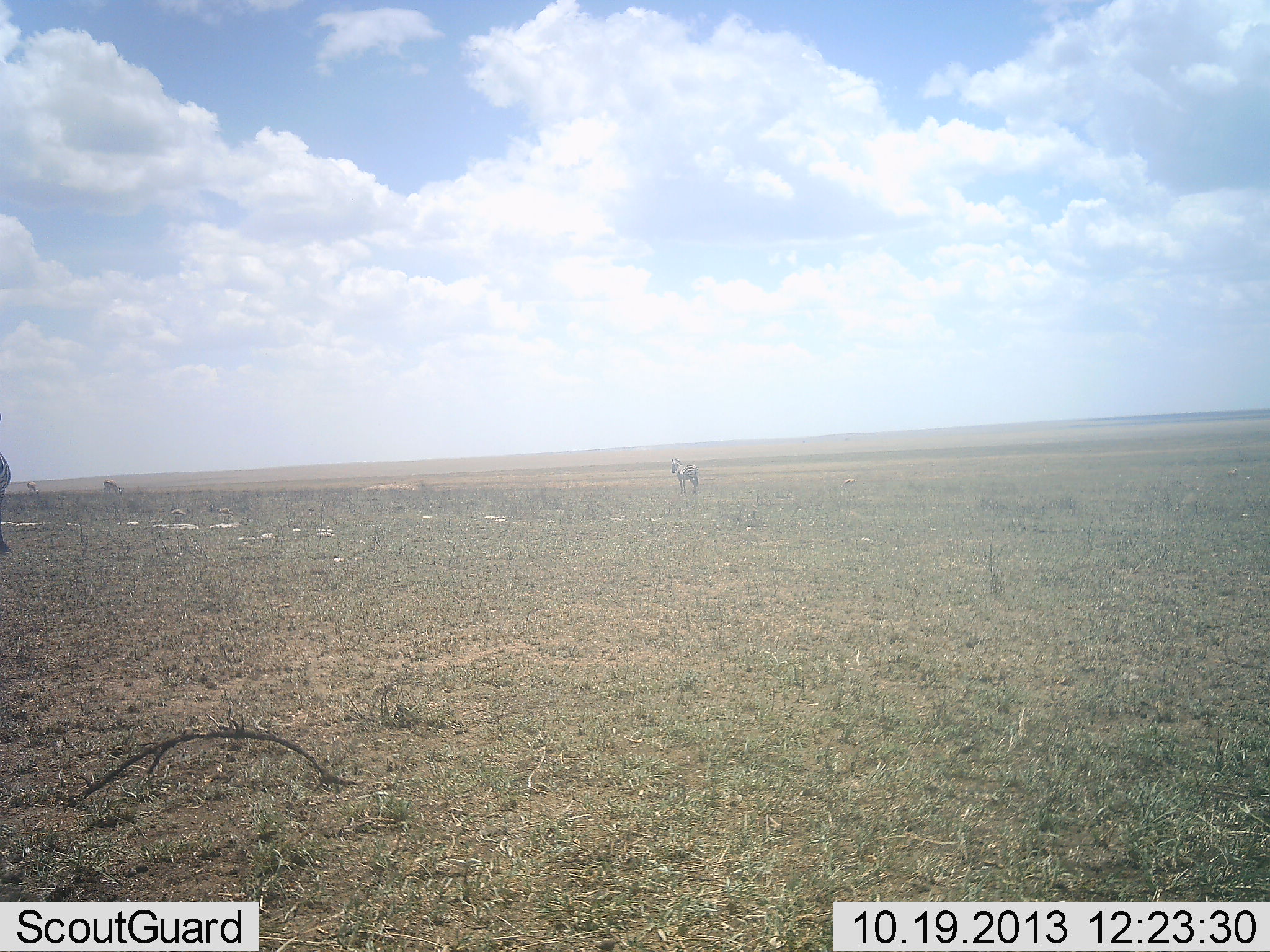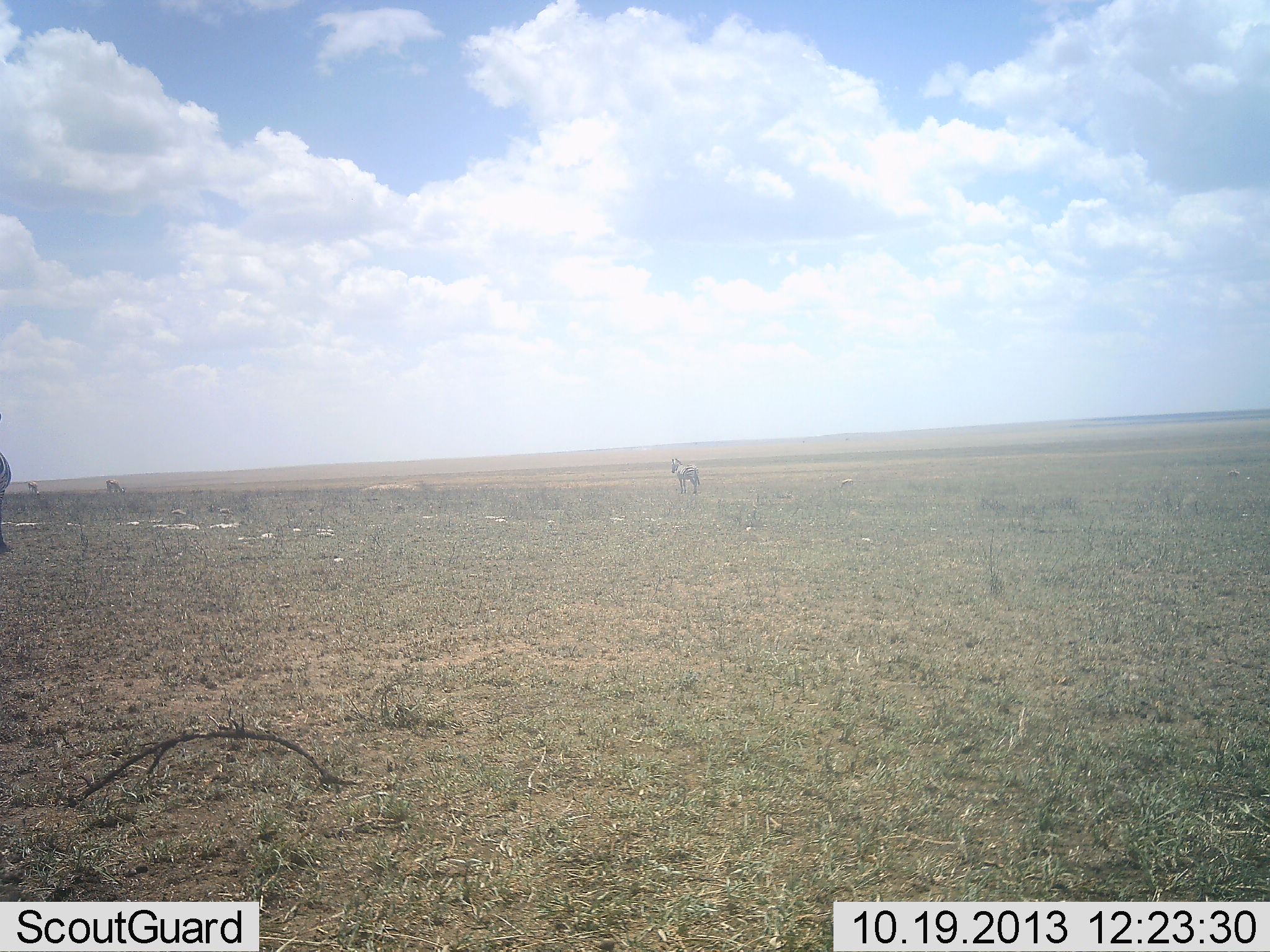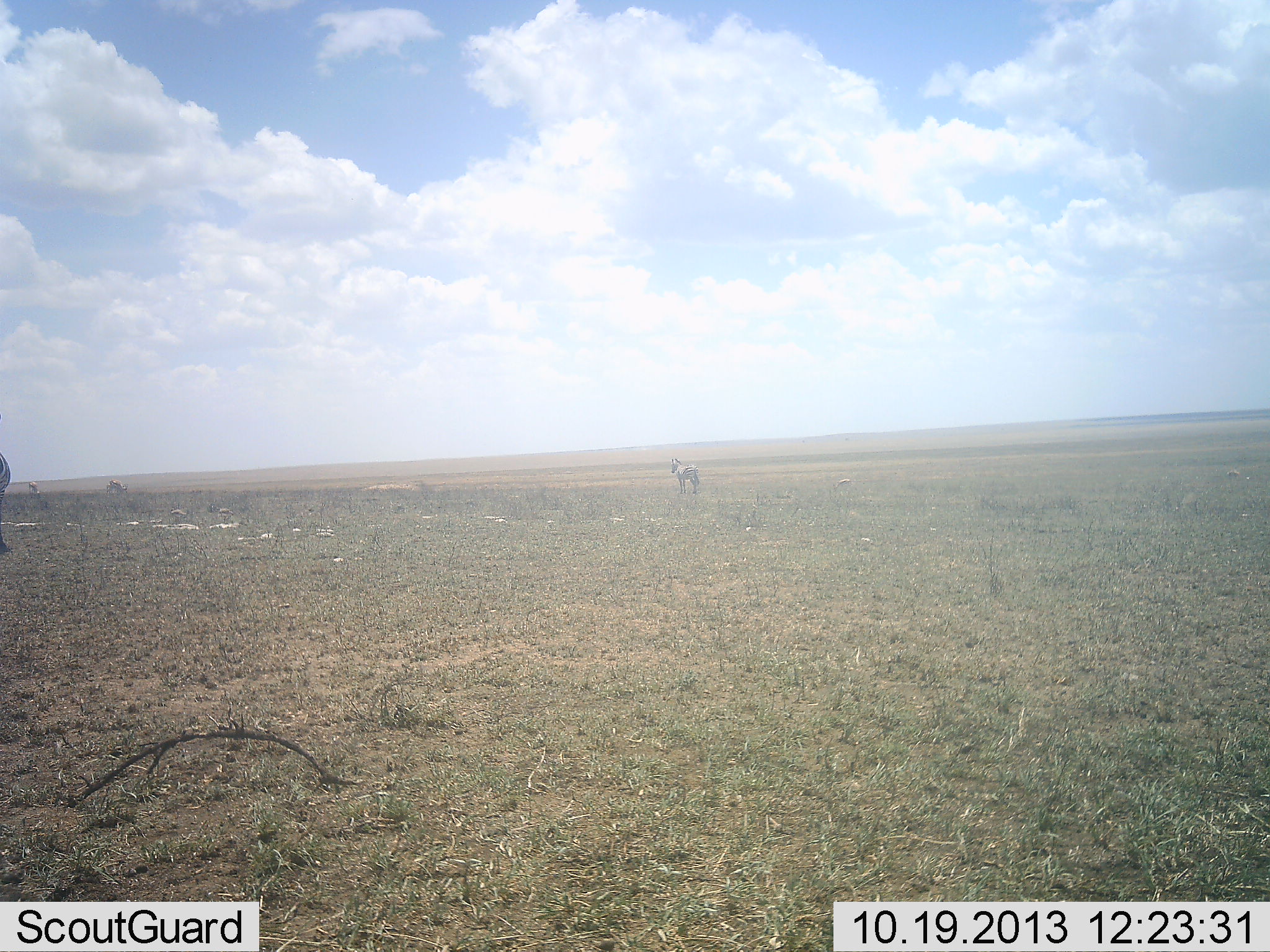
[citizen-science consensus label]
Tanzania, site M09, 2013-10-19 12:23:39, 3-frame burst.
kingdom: Animalia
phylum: Chordata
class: Mammalia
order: Perissodactyla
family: Equidae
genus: Equus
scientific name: Equus quagga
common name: plains zebra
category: zebra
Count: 3.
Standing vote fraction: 92%.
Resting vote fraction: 0%.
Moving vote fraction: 8%.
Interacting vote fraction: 0%.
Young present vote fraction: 0%.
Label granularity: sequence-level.